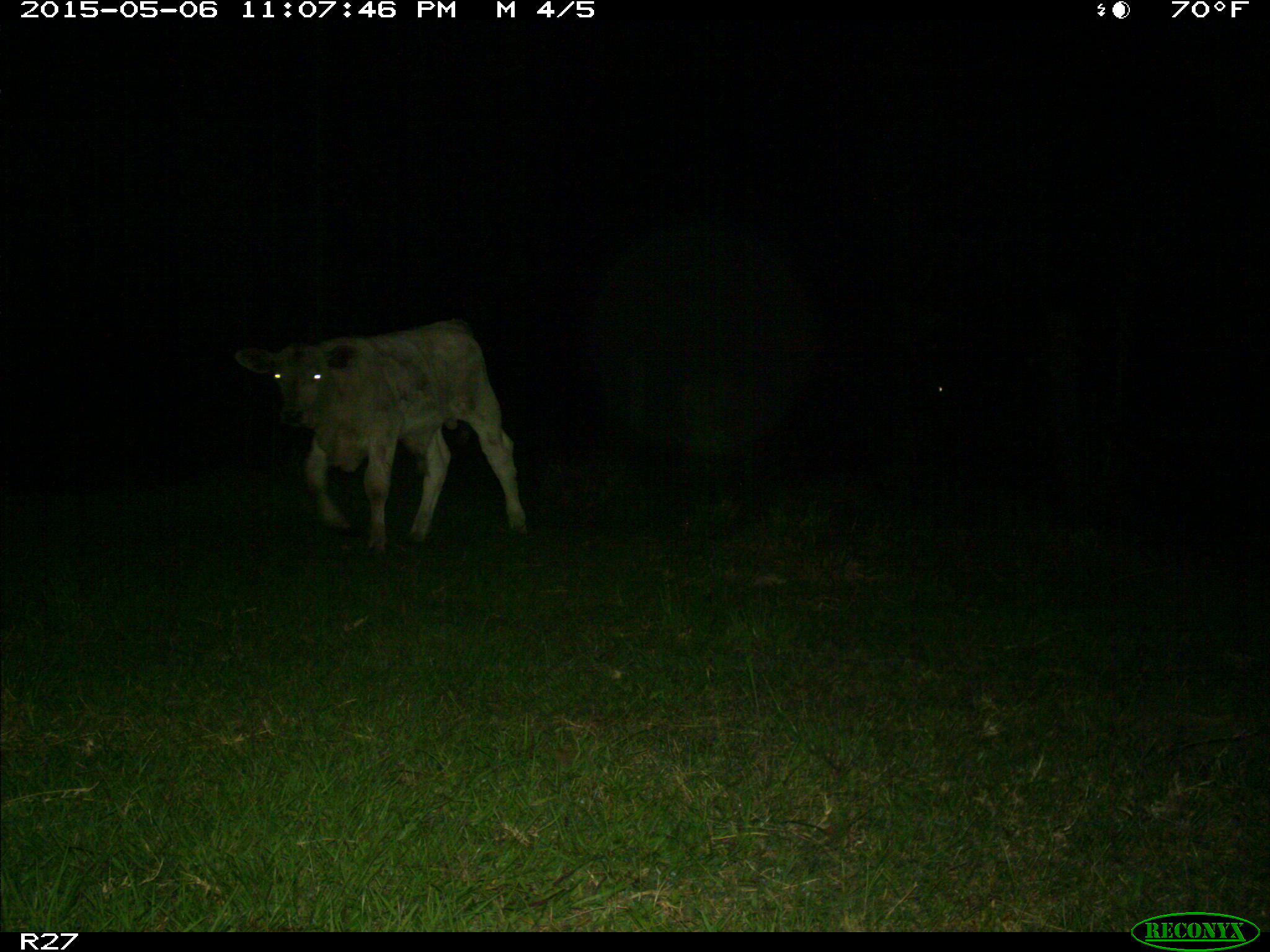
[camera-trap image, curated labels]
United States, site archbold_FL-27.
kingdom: Animalia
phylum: Chordata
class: Mammalia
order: Artiodactyla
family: Bovidae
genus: Bos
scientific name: Bos taurus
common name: domestic cow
Bos taurus (domestic cow).